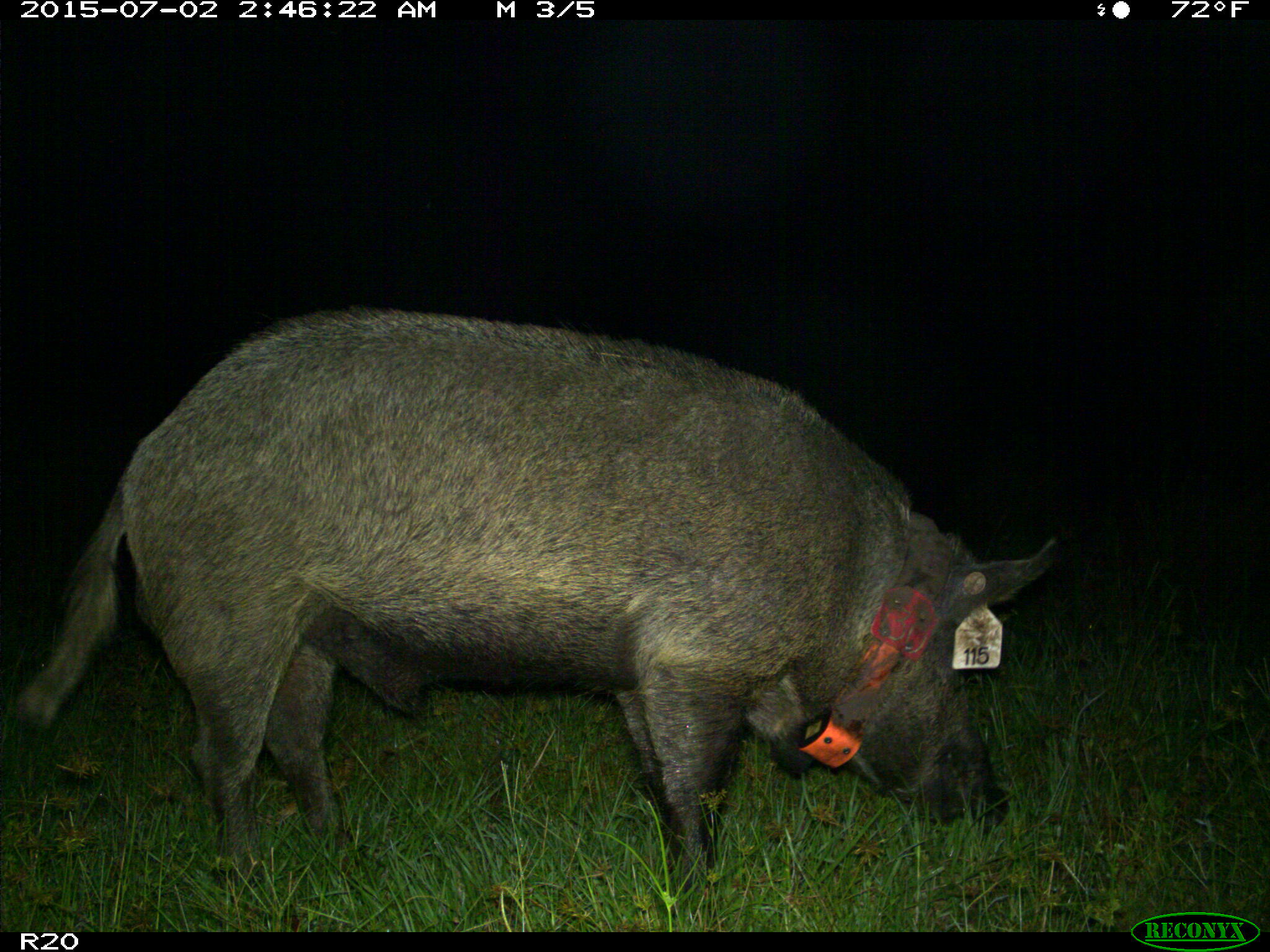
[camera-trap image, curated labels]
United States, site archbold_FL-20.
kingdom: Animalia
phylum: Chordata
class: Mammalia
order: Artiodactyla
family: Suidae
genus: Sus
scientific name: Sus scrofa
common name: wild boar